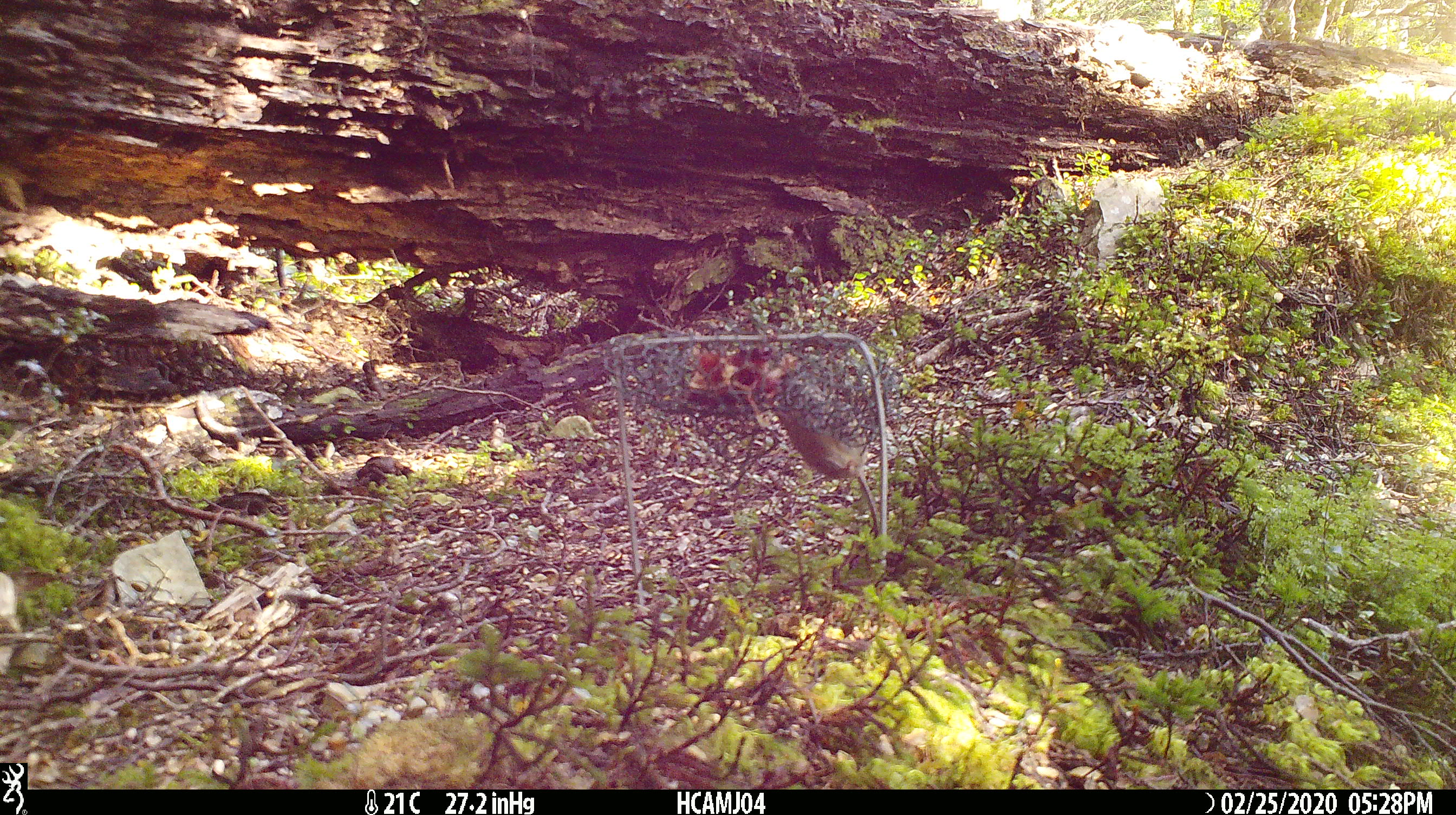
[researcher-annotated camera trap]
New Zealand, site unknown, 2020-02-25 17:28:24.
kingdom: Animalia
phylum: Chordata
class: Mammalia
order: Rodentia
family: Muridae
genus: Mus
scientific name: Mus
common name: mouse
Mouse (Mus).